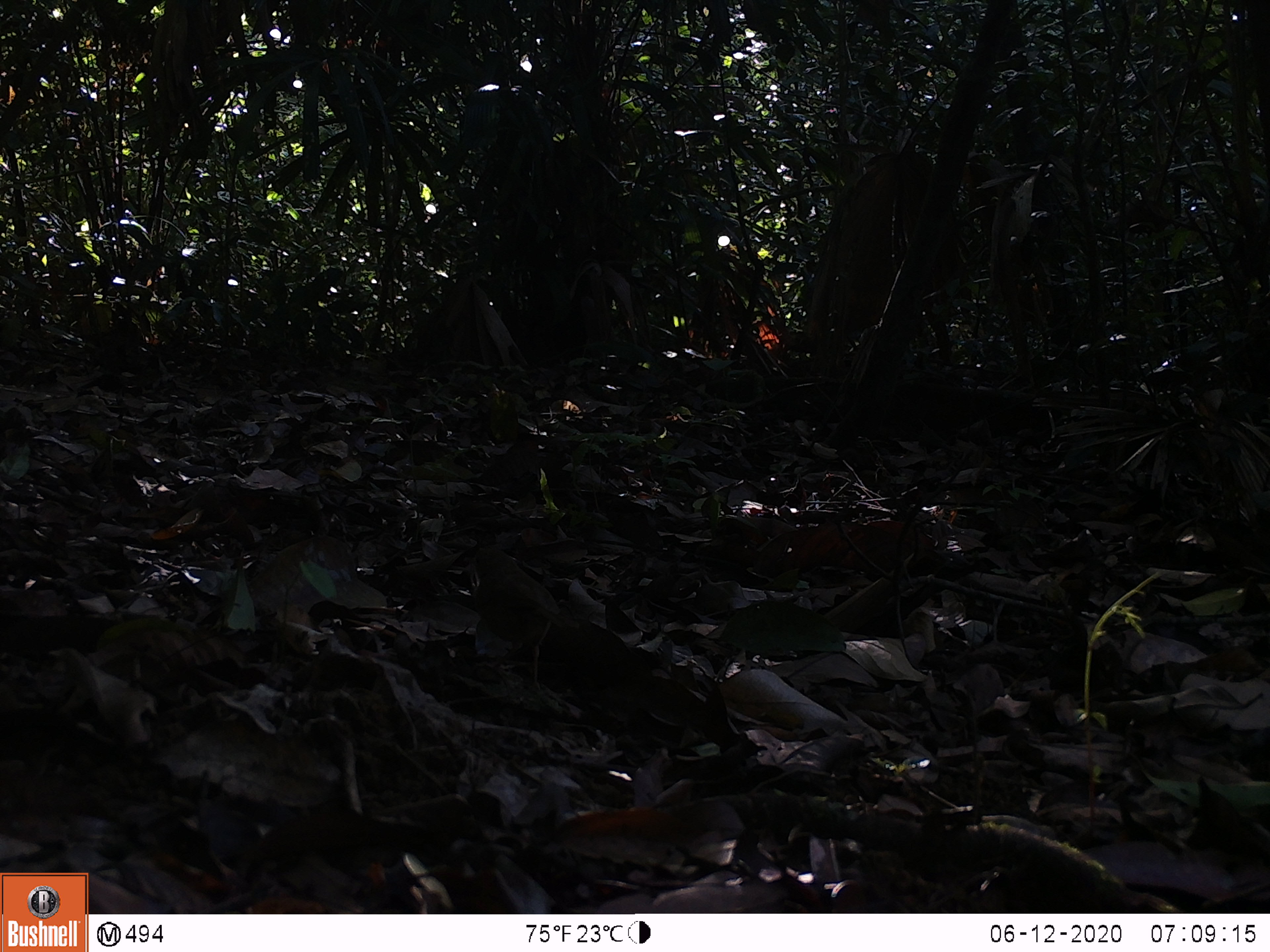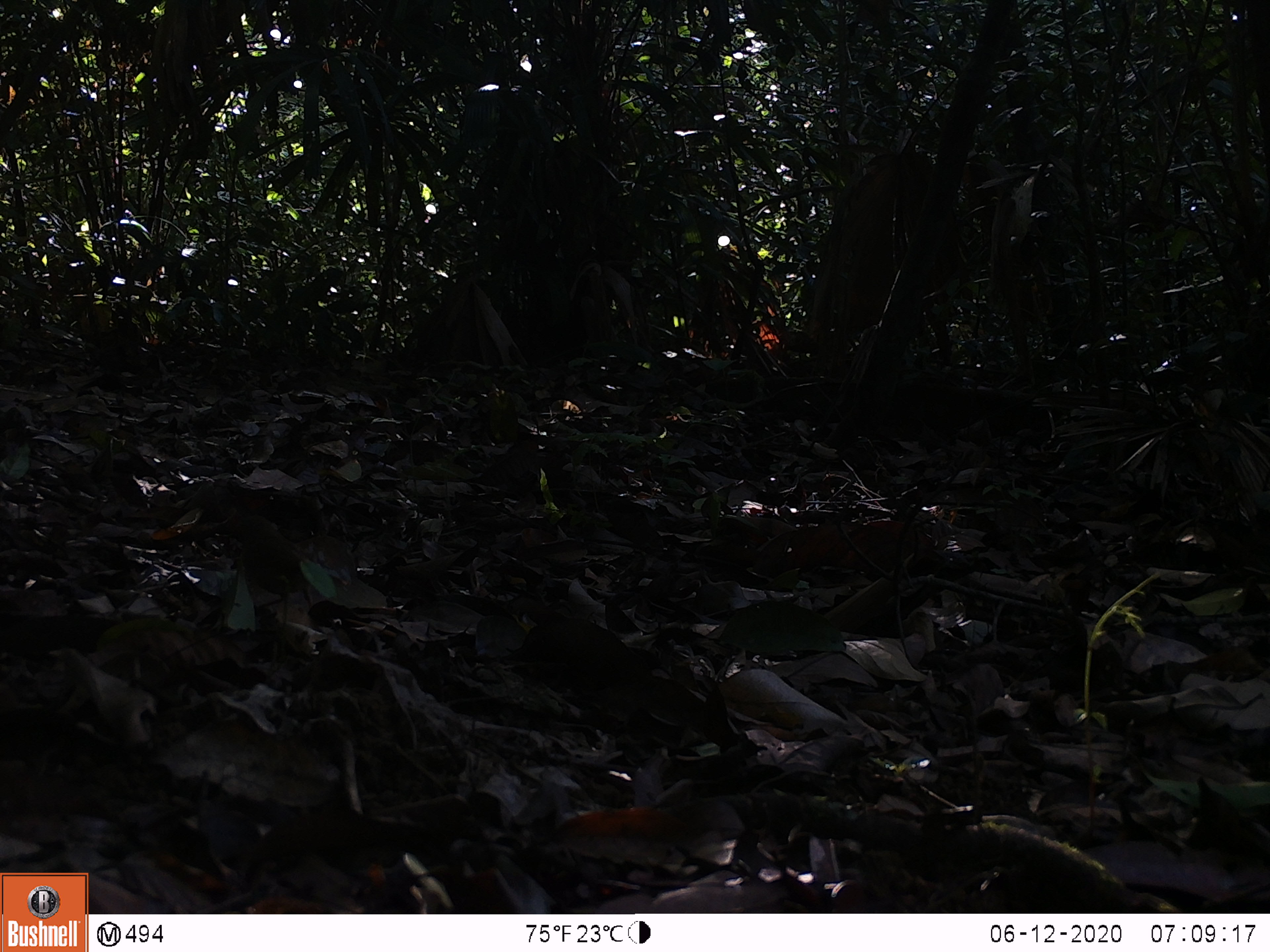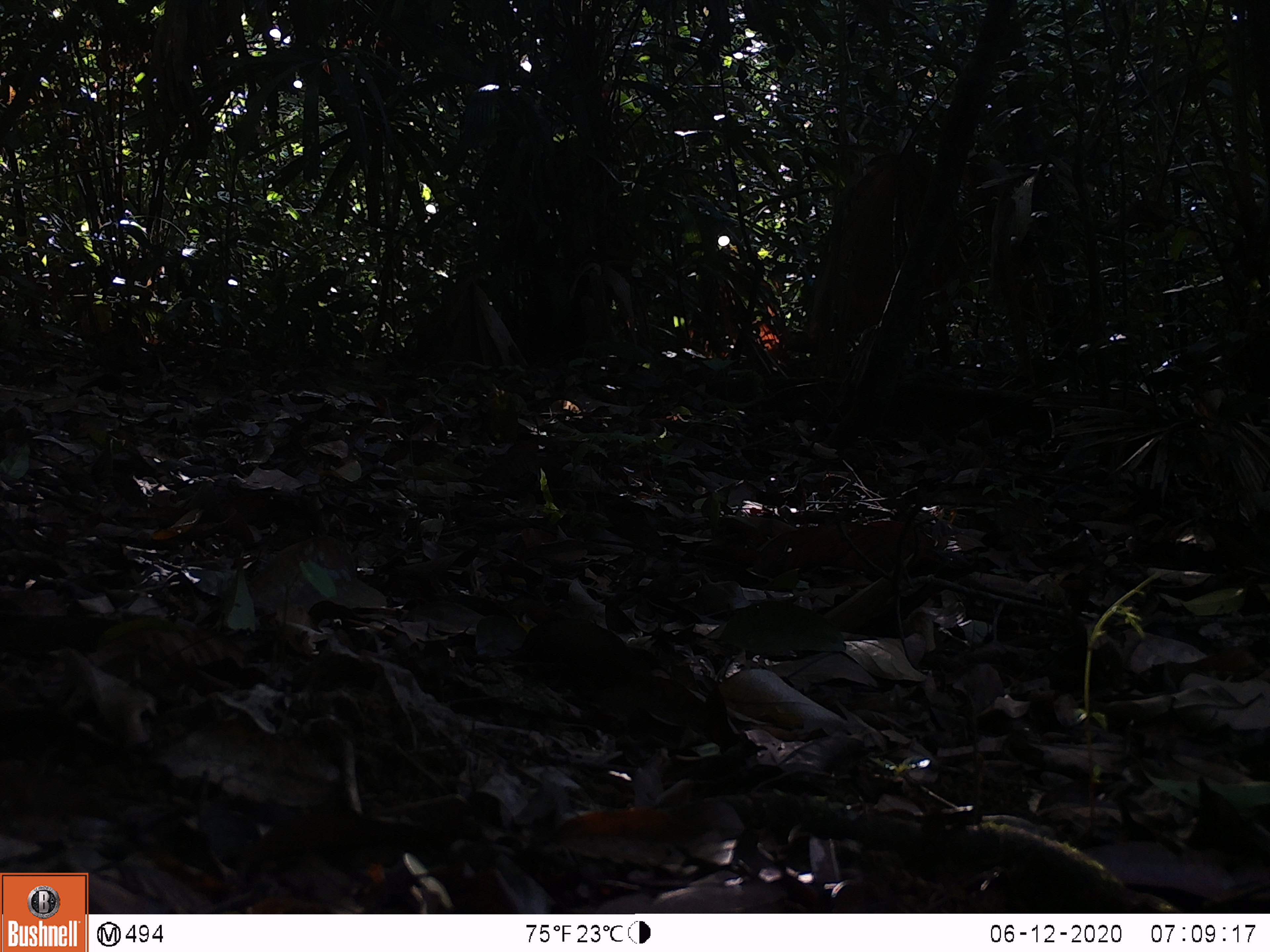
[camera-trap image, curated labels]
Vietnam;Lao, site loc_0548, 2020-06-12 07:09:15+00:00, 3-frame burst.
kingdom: Animalia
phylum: Chordata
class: Aves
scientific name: Aves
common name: bird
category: unidentified bird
Unidentified bird (bird) (Aves). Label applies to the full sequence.